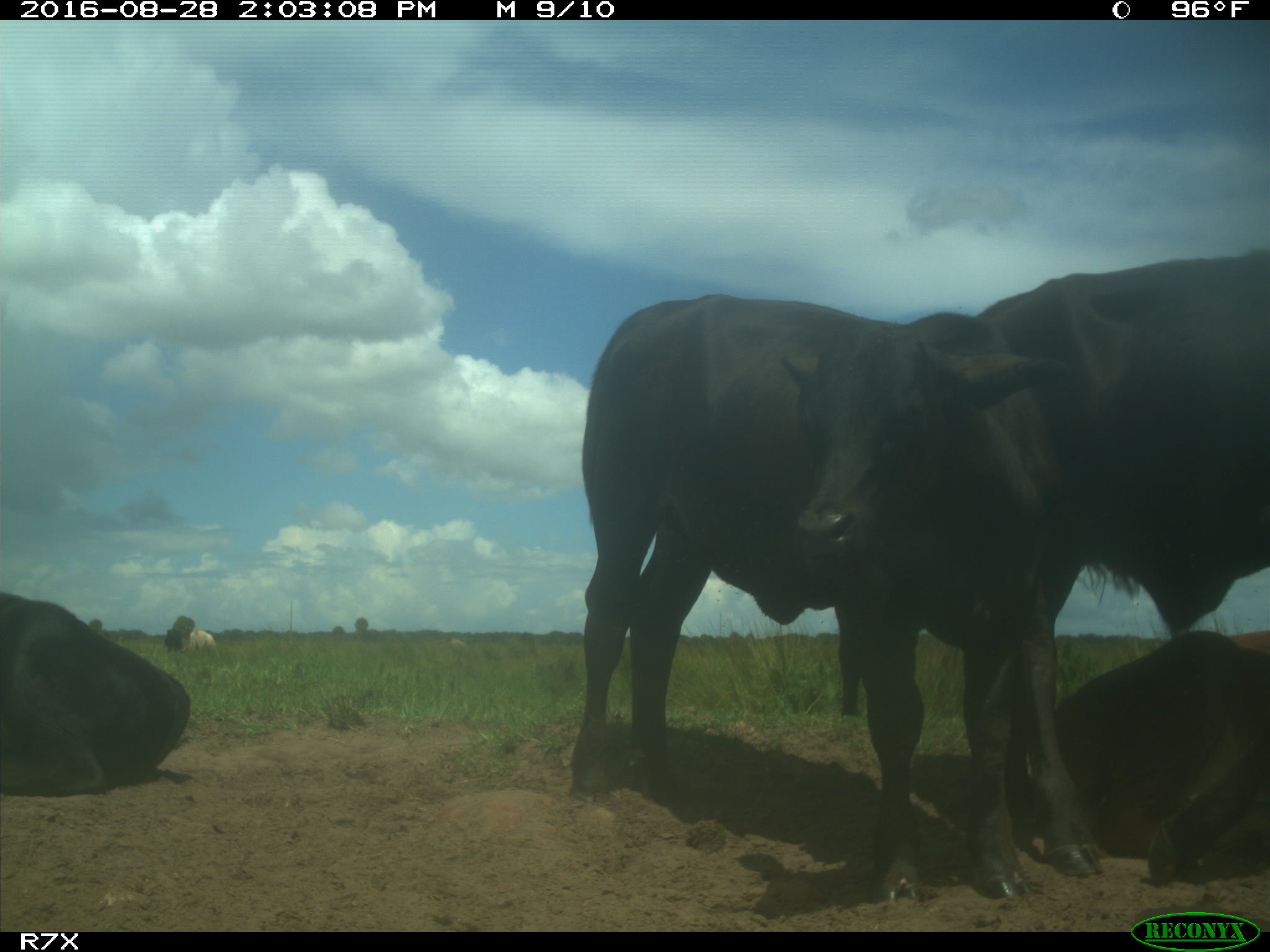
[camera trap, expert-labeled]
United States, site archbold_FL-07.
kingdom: Animalia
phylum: Chordata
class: Mammalia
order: Artiodactyla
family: Bovidae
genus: Bos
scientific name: Bos taurus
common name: domestic cow